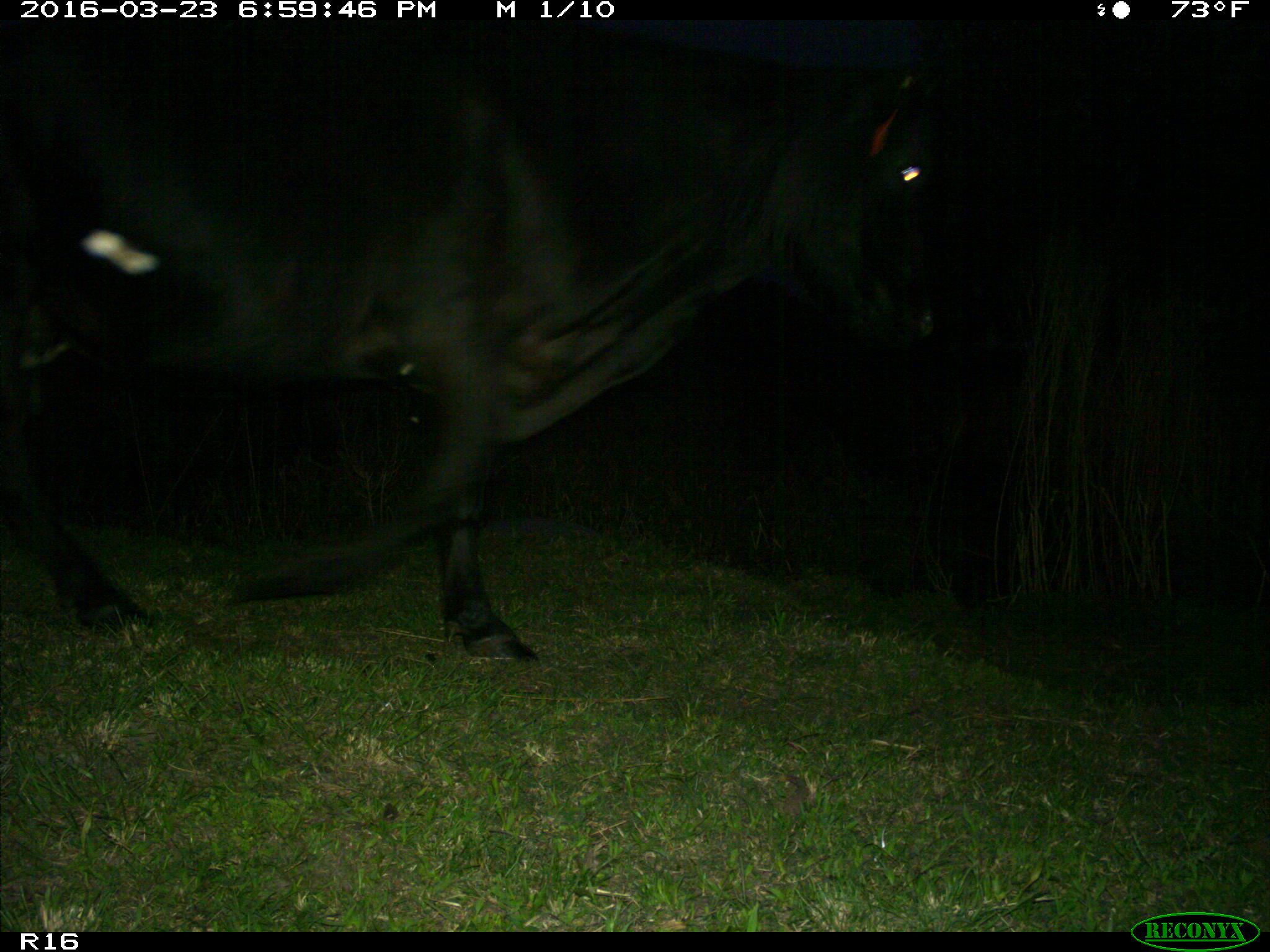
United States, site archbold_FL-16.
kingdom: Animalia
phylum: Chordata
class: Mammalia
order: Artiodactyla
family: Bovidae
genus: Bos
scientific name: Bos taurus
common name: domestic cow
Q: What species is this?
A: Bos taurus (domestic cow).